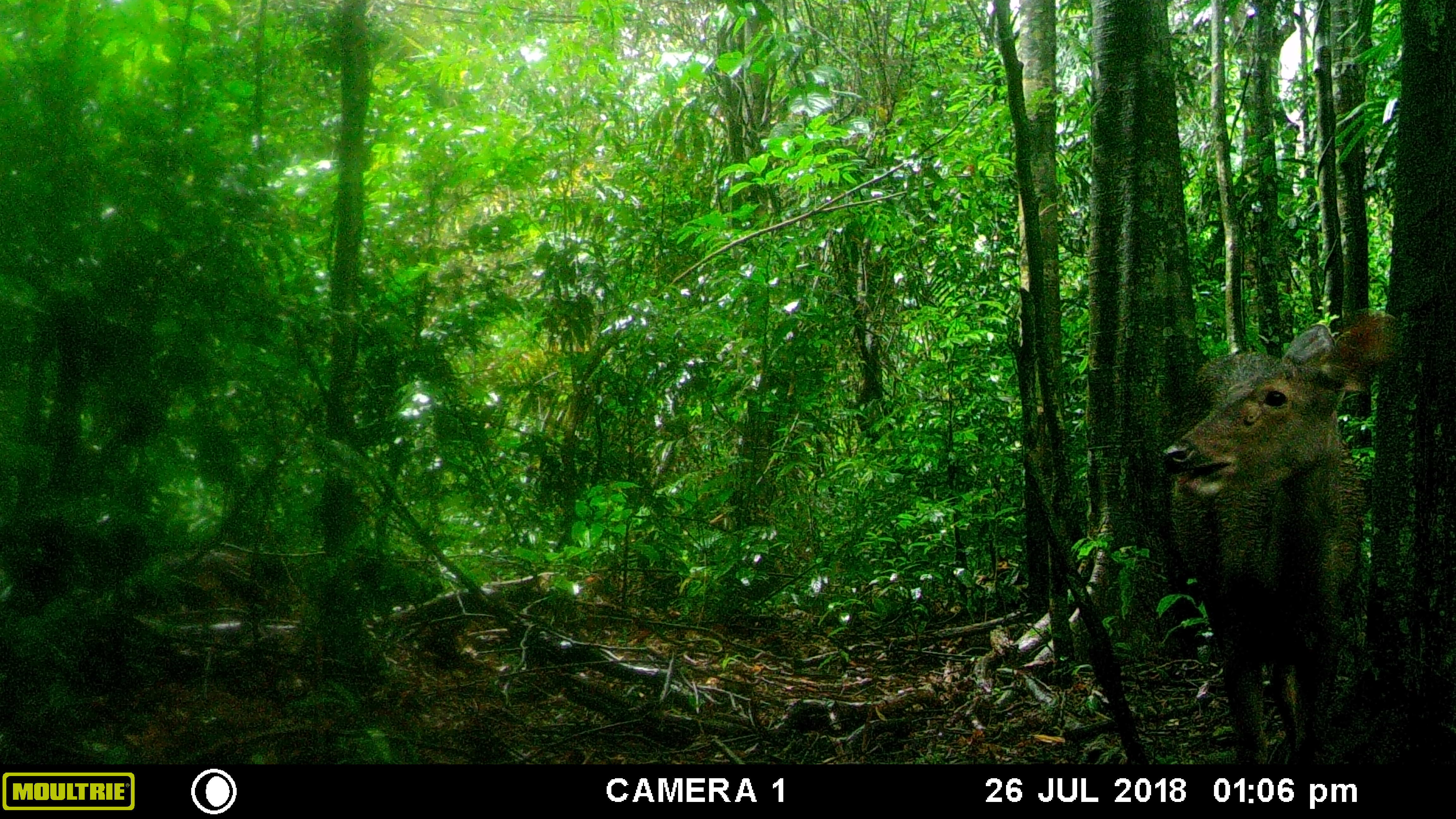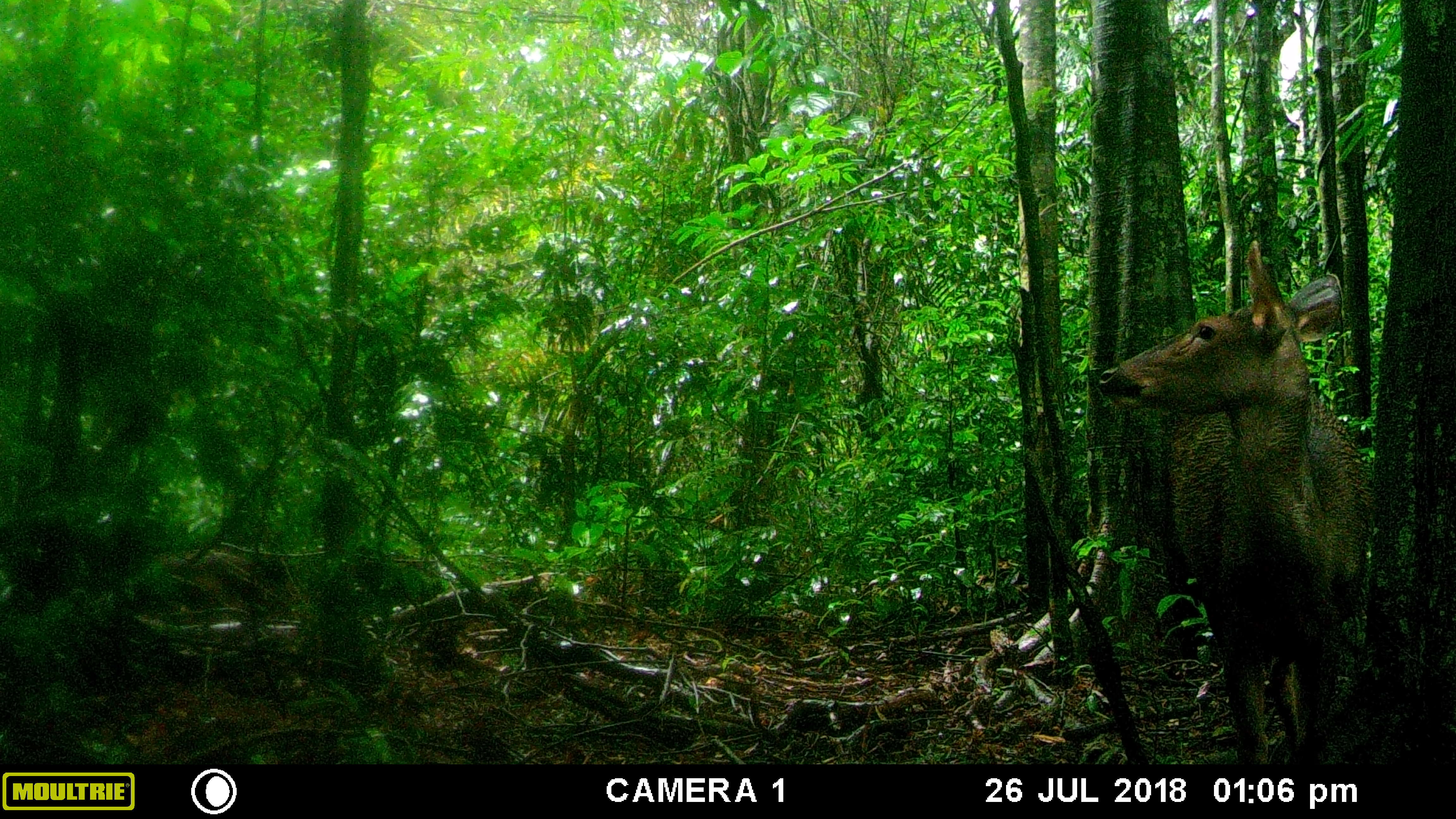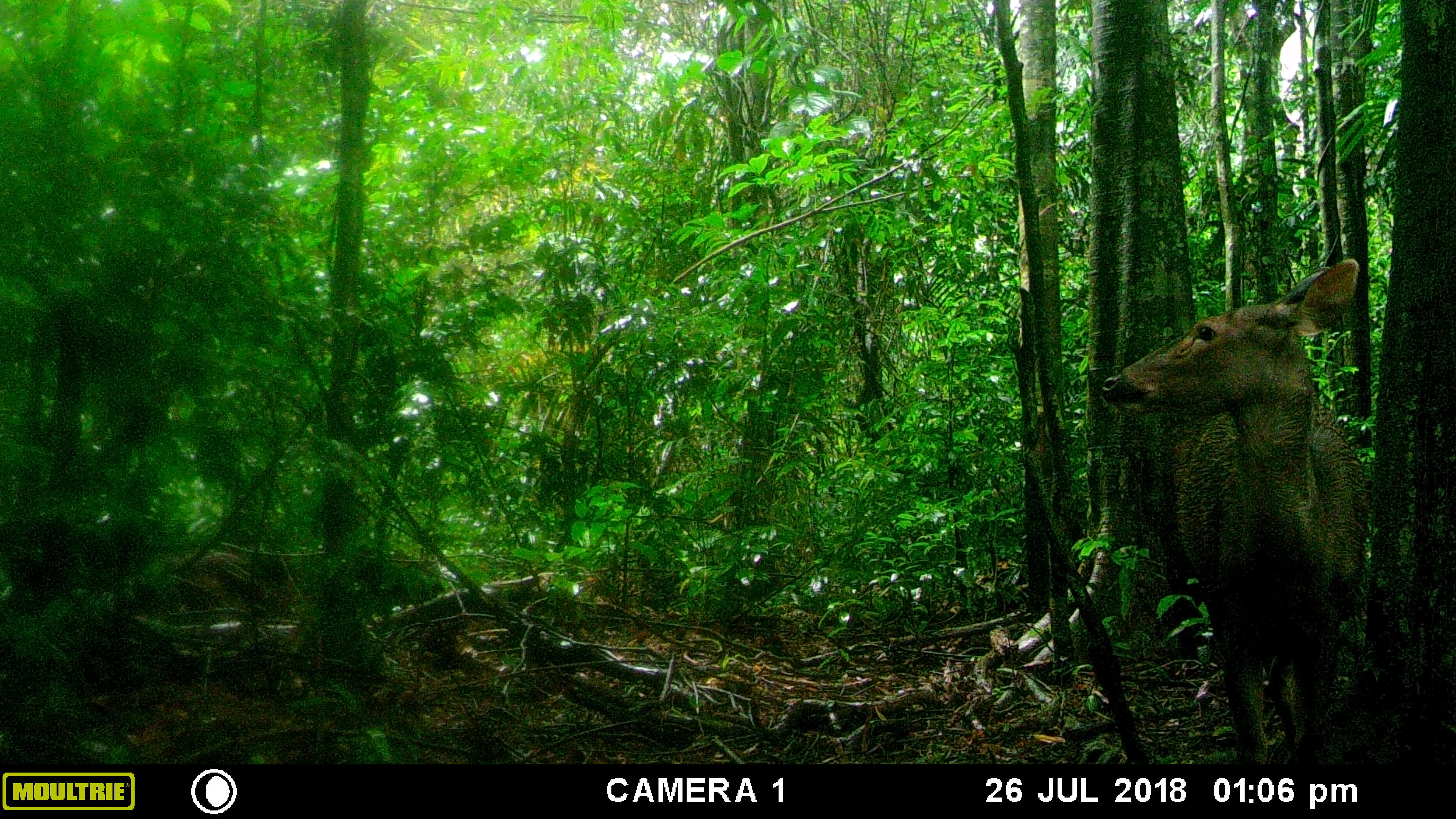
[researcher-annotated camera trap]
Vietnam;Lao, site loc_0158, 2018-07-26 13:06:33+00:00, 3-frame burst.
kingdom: Animalia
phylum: Chordata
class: Mammalia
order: Artiodactyla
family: Cervidae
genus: Rusa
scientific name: Rusa unicolor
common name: sambar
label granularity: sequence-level